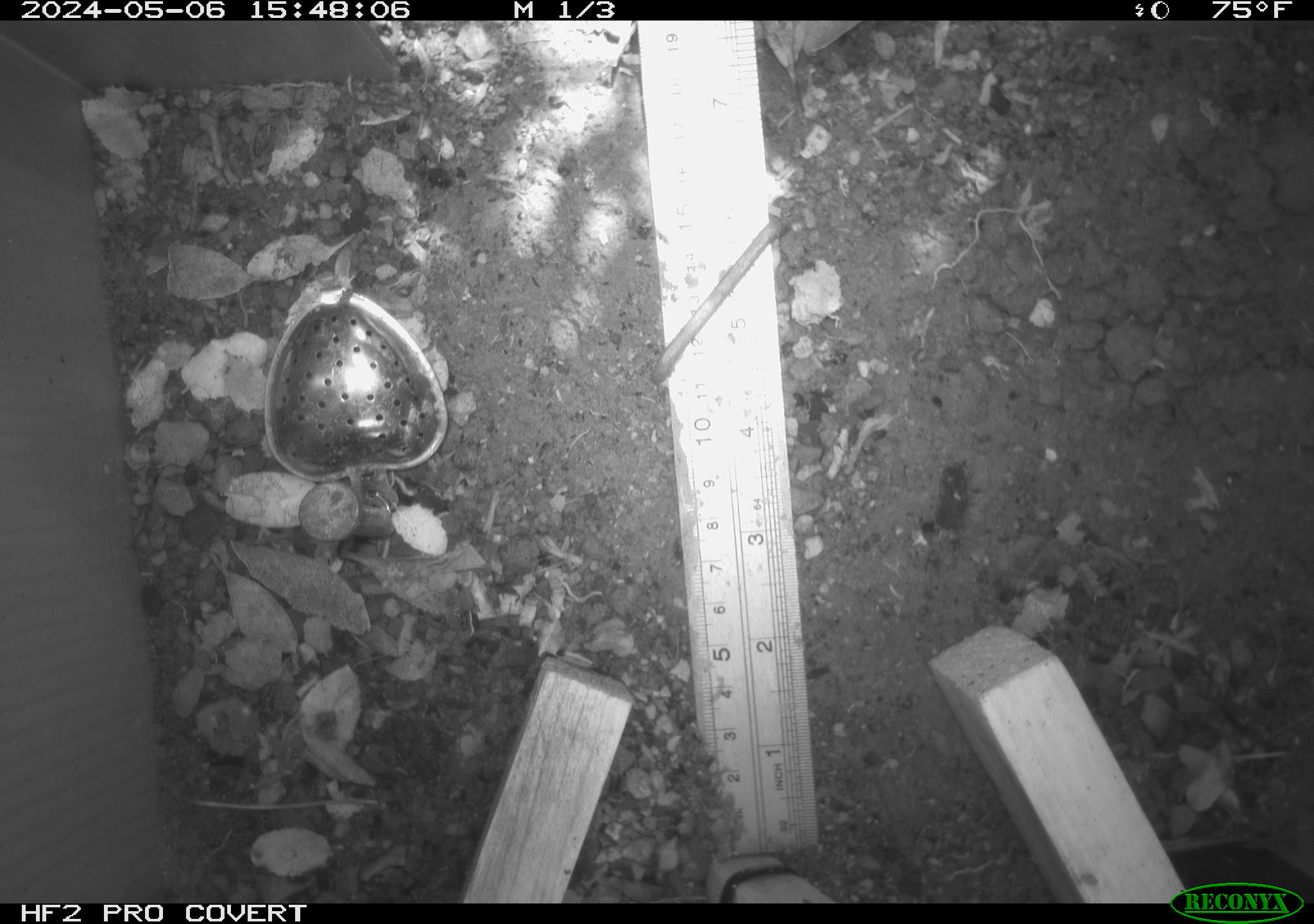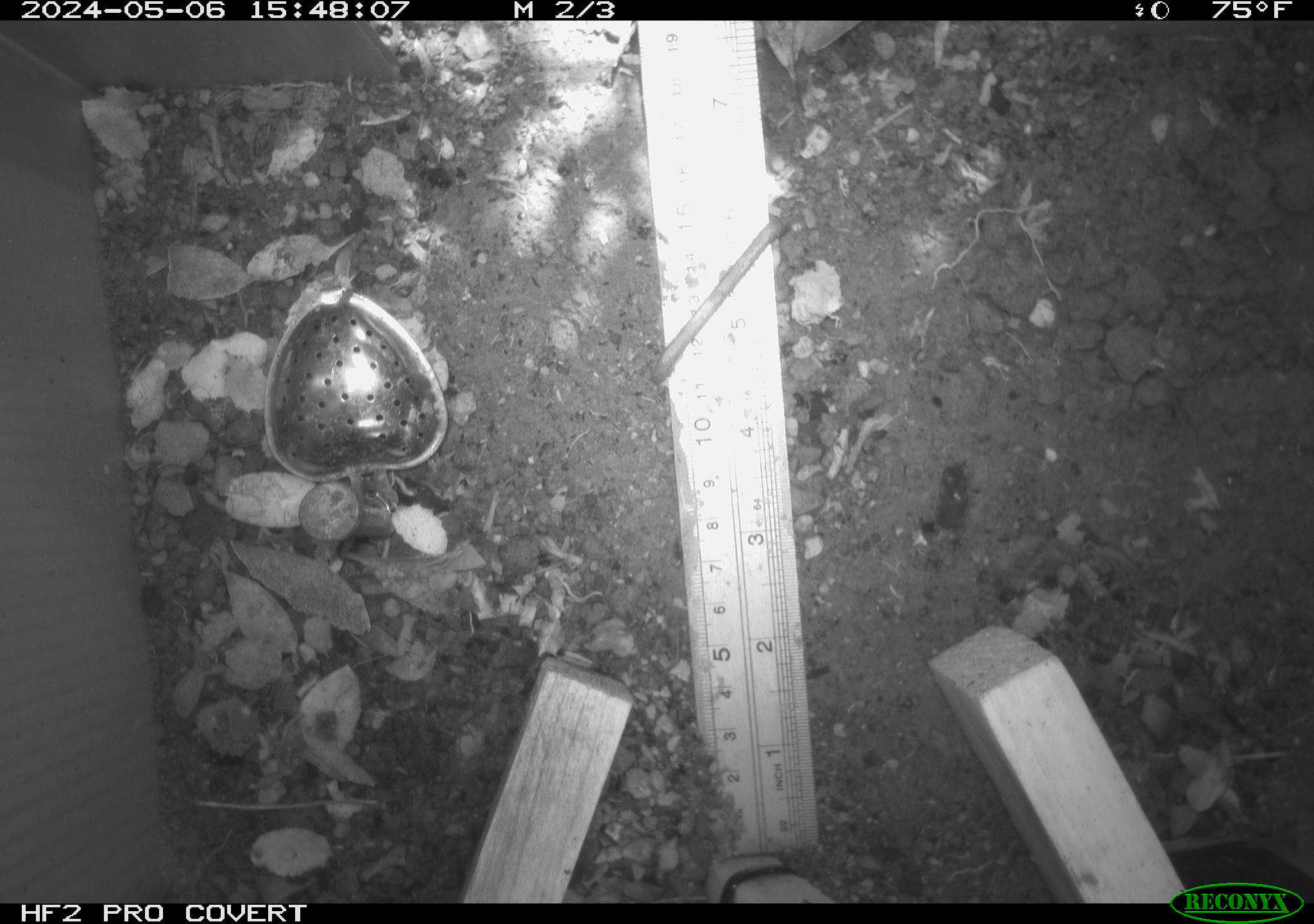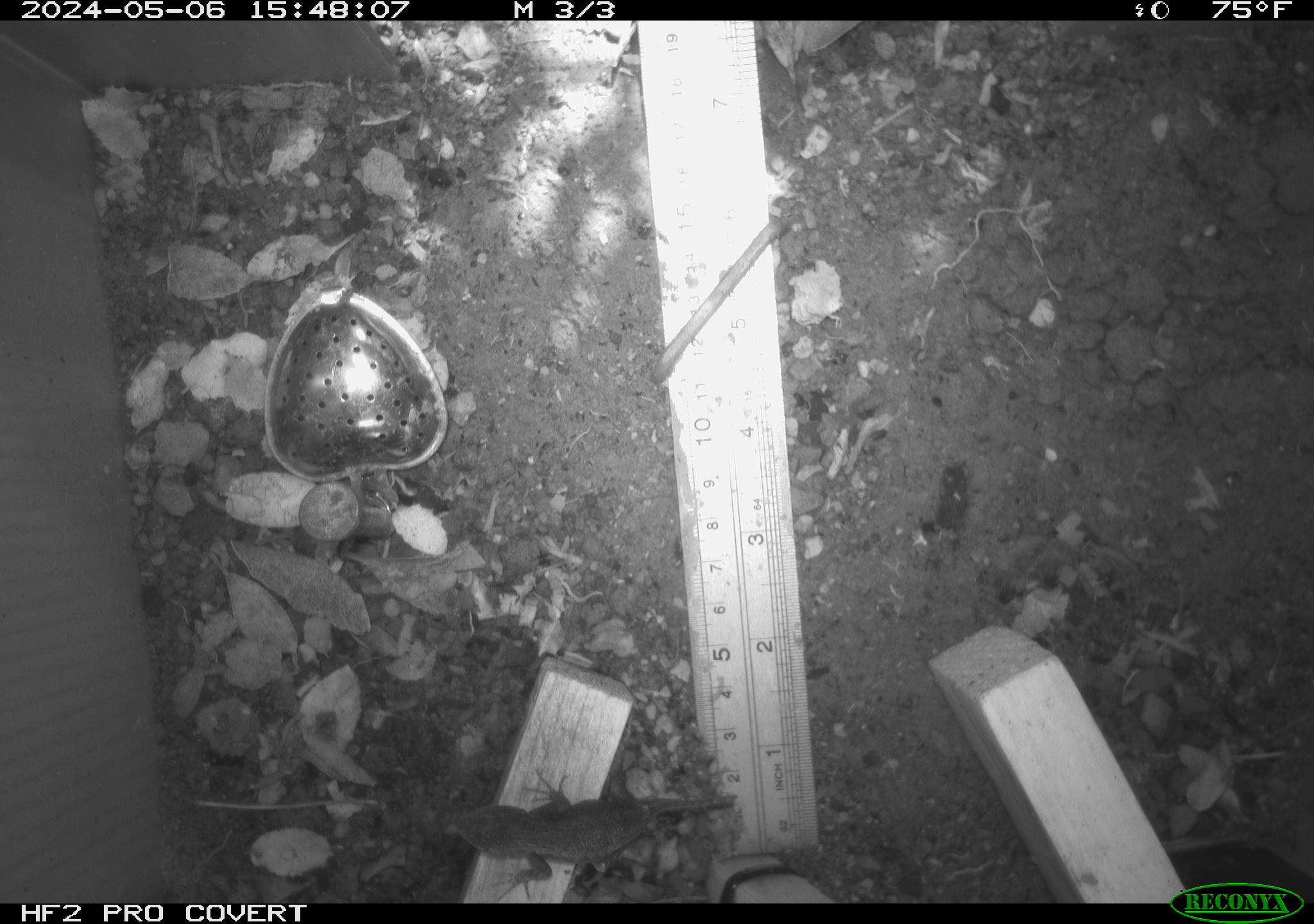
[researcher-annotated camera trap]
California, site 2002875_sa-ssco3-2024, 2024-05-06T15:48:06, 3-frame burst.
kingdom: Animalia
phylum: Chordata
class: Reptilia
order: Squamata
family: Phrynosomatidae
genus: Sceloporus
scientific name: Sceloporus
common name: spiny lizards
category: sceloporus species